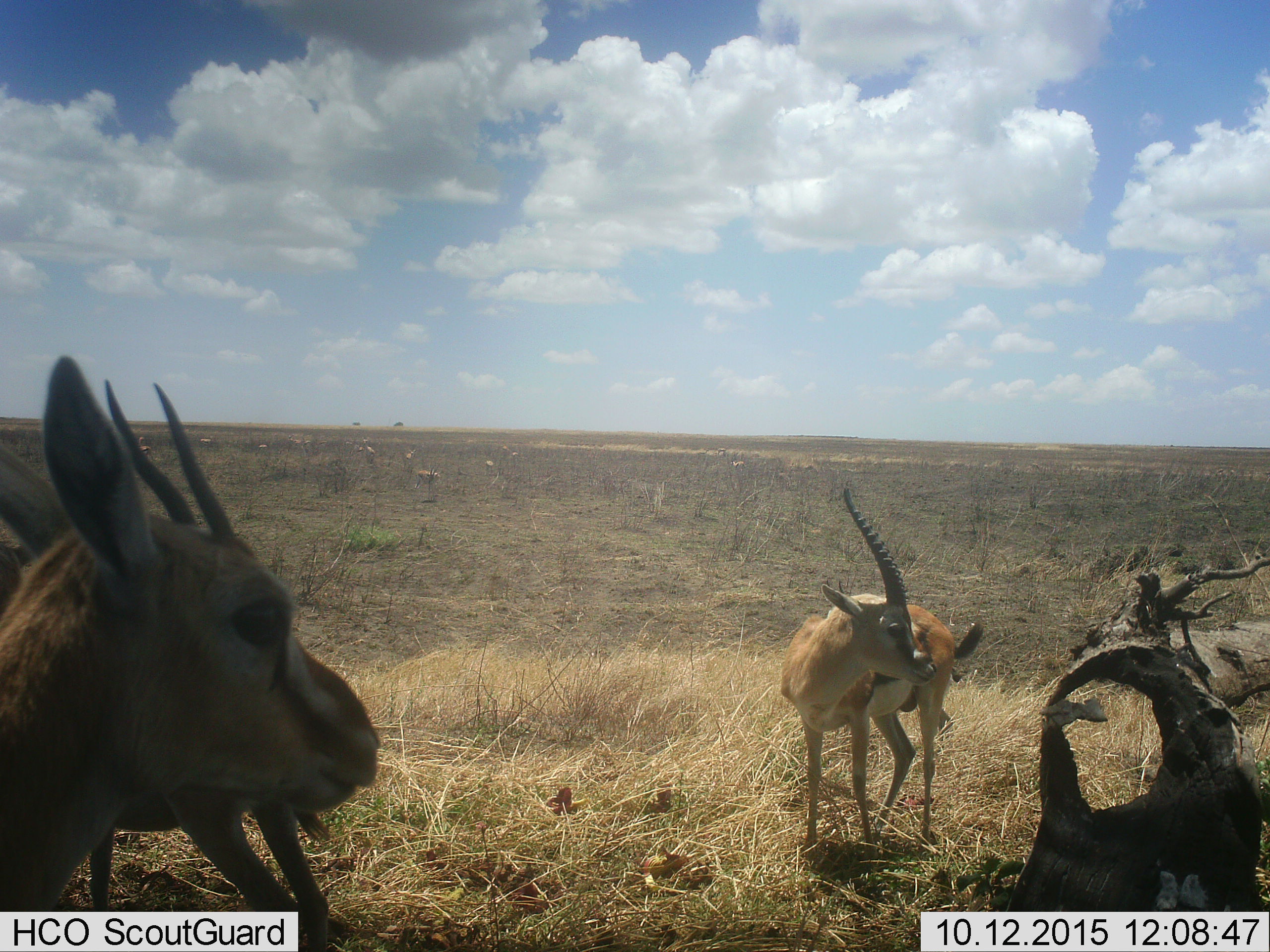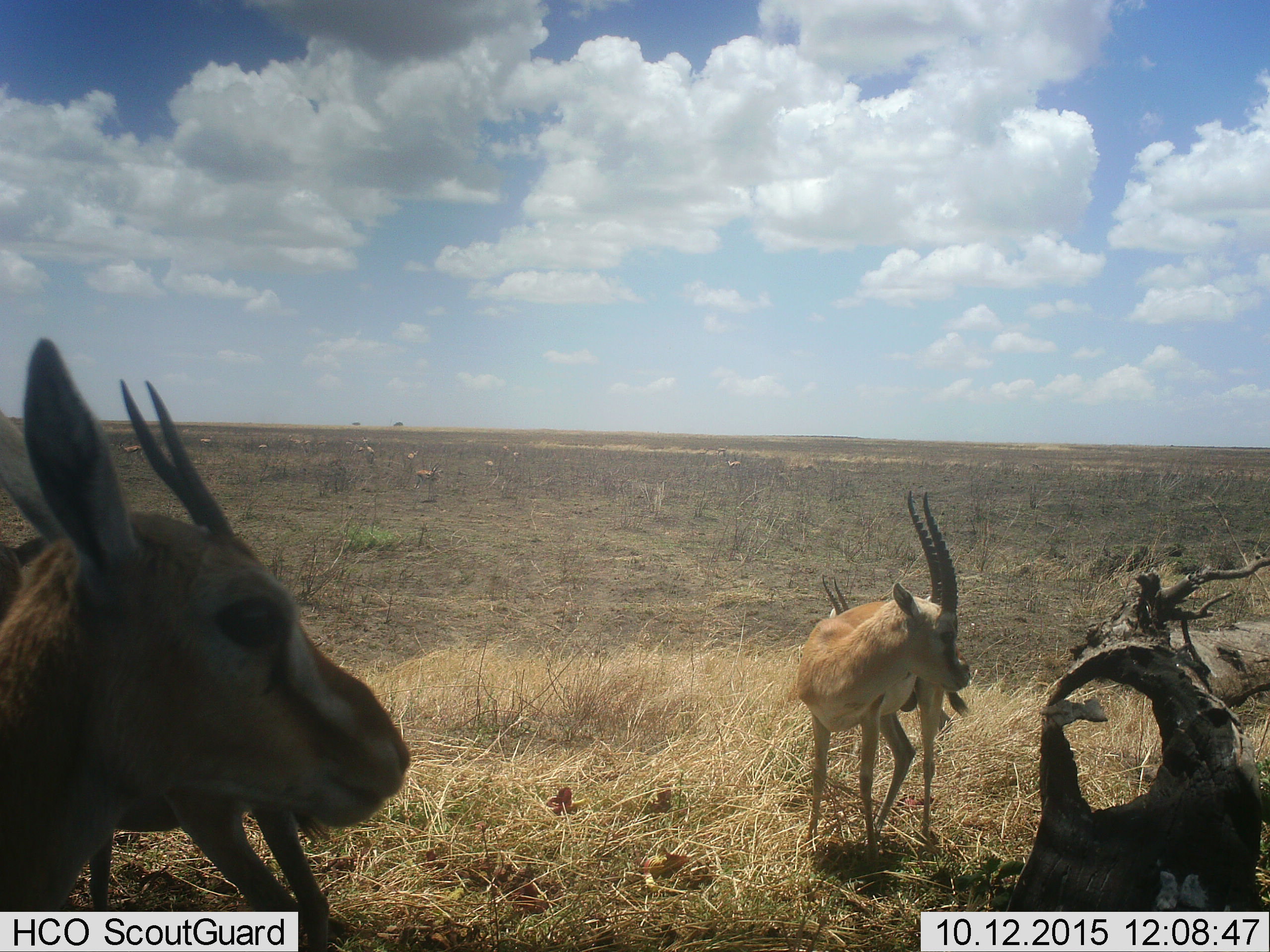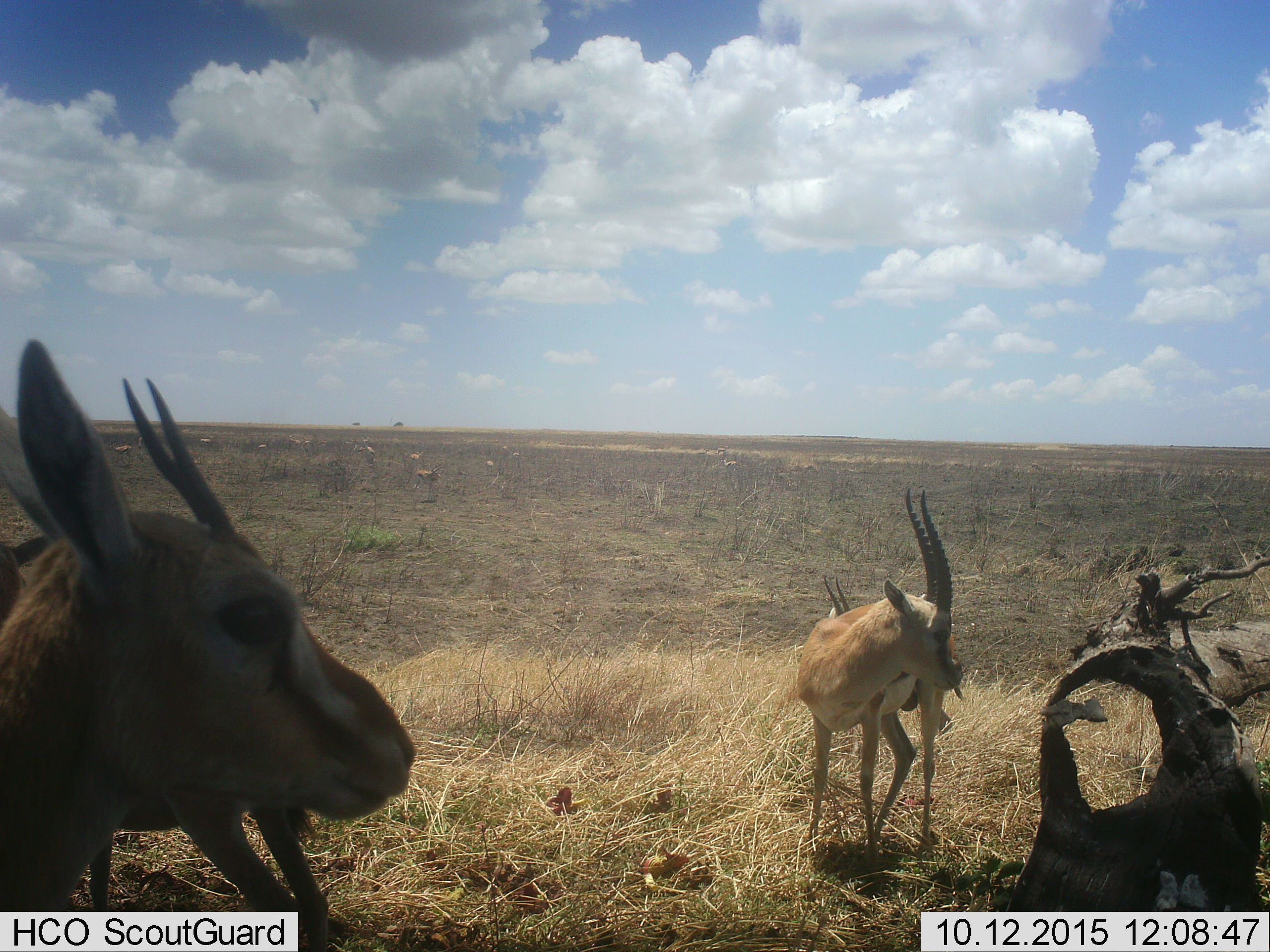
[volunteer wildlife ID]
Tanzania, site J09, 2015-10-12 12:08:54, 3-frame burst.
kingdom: Animalia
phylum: Chordata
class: Mammalia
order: Artiodactyla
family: Bovidae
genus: Eudorcas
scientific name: Eudorcas thomsonii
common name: thomson's gazelle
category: gazellethomsons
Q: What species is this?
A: Gazellethomsons (thomson's gazelle) (Eudorcas thomsonii).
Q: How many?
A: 11-50.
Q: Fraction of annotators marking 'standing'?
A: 100%.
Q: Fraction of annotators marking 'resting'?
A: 0%.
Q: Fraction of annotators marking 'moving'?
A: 14%.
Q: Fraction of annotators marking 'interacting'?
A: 0%.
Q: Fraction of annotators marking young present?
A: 14%.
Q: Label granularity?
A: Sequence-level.